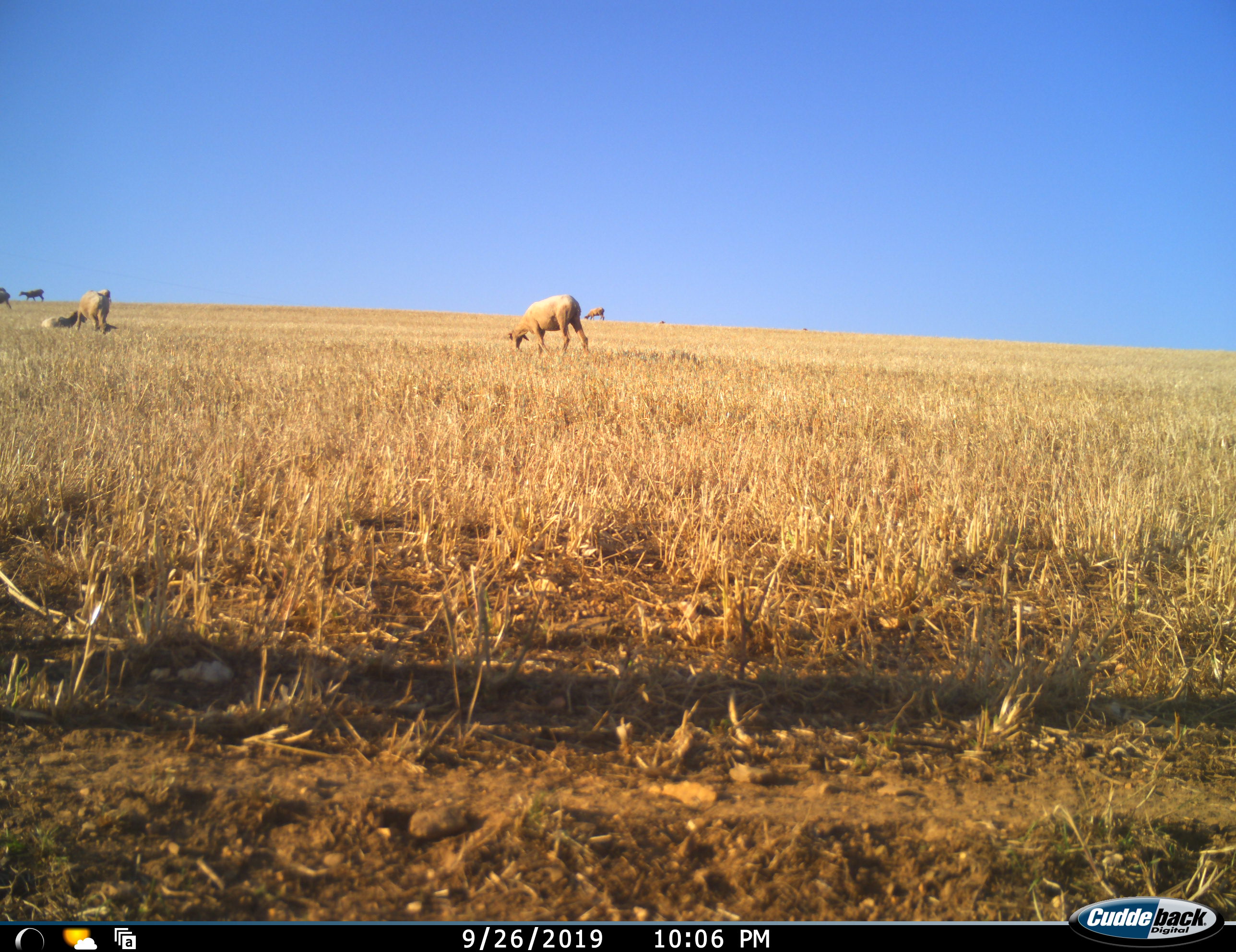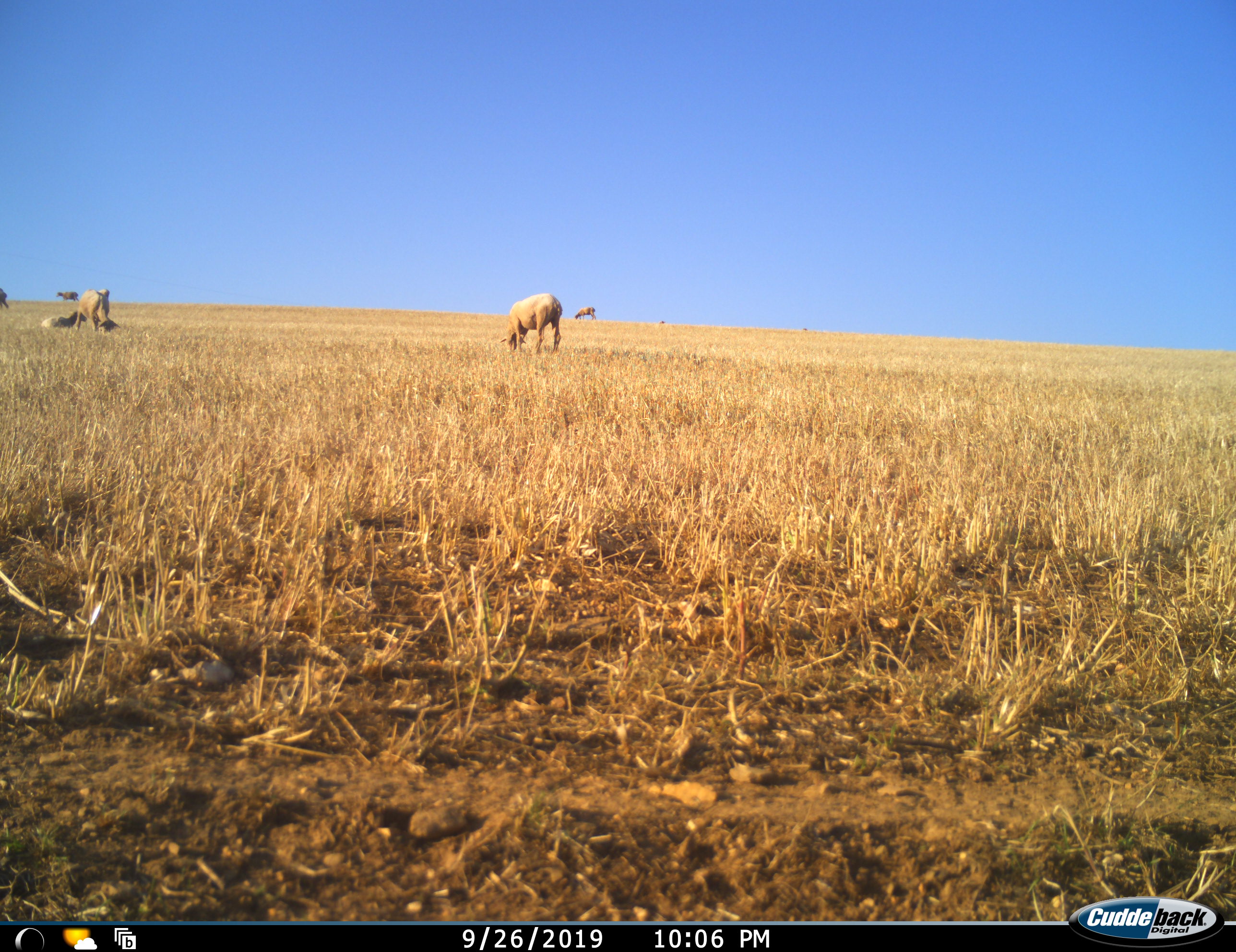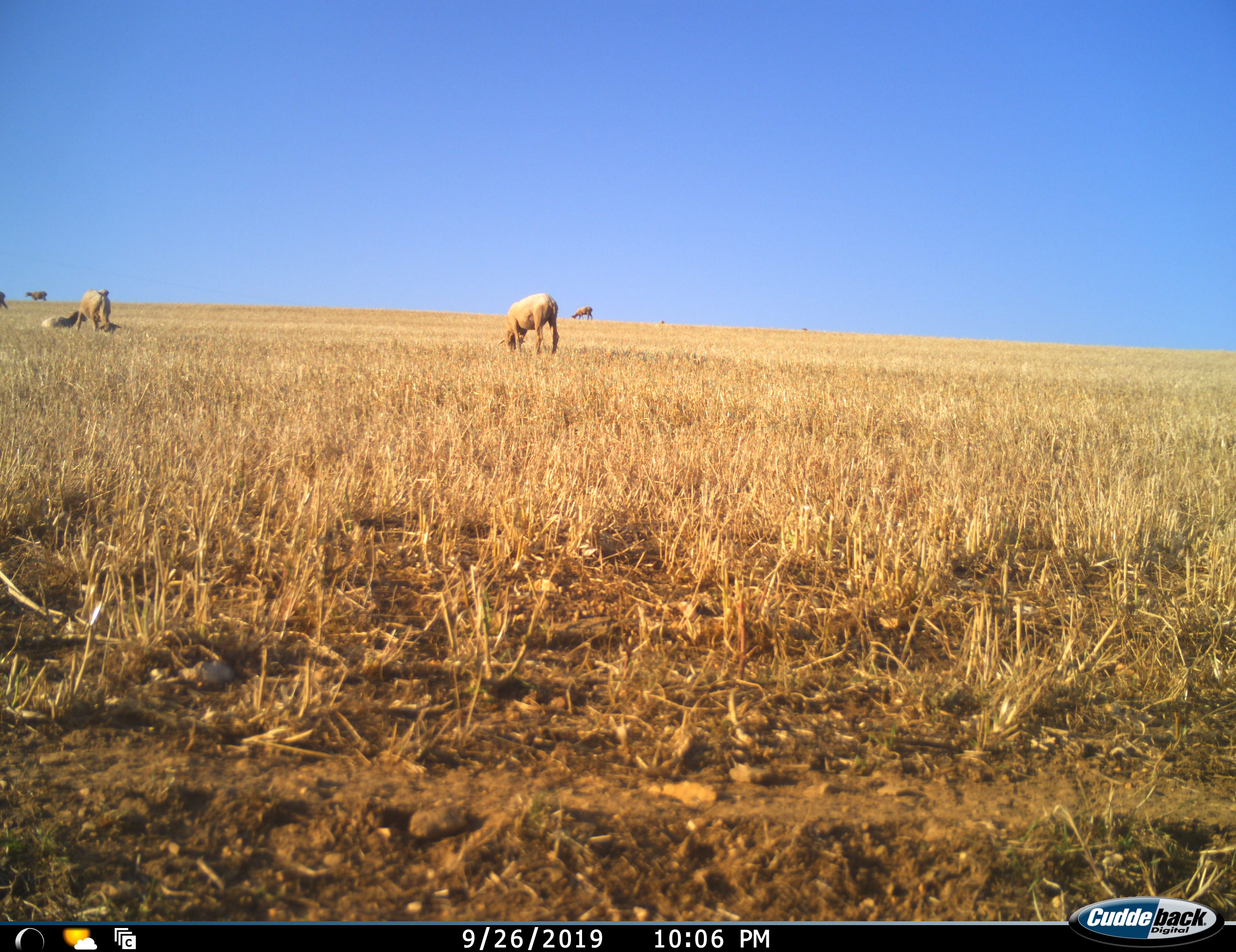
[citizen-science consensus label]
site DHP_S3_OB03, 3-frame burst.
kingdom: Animalia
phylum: Chordata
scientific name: Vertebrata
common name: domestic animal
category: domesticanimal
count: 6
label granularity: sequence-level